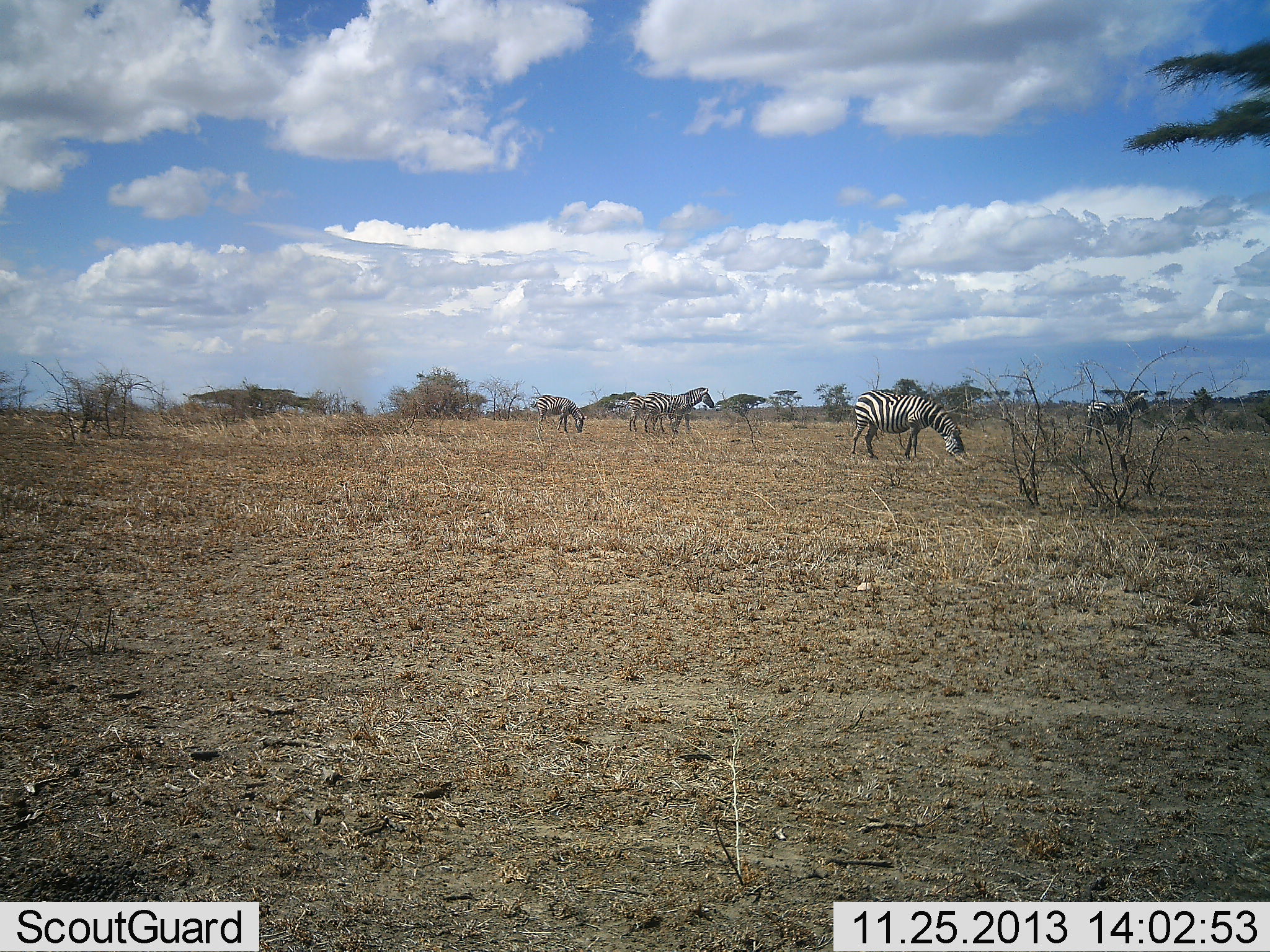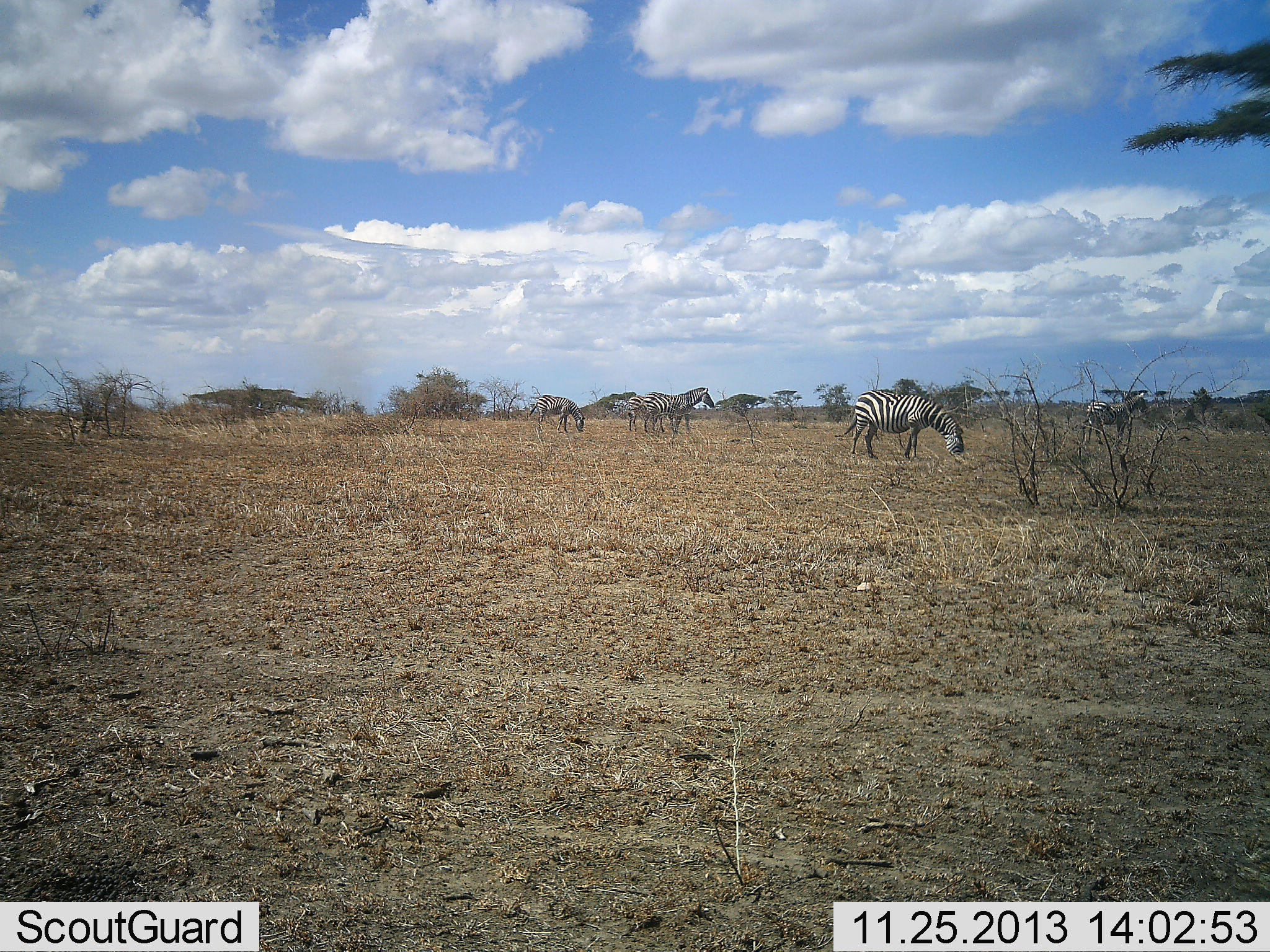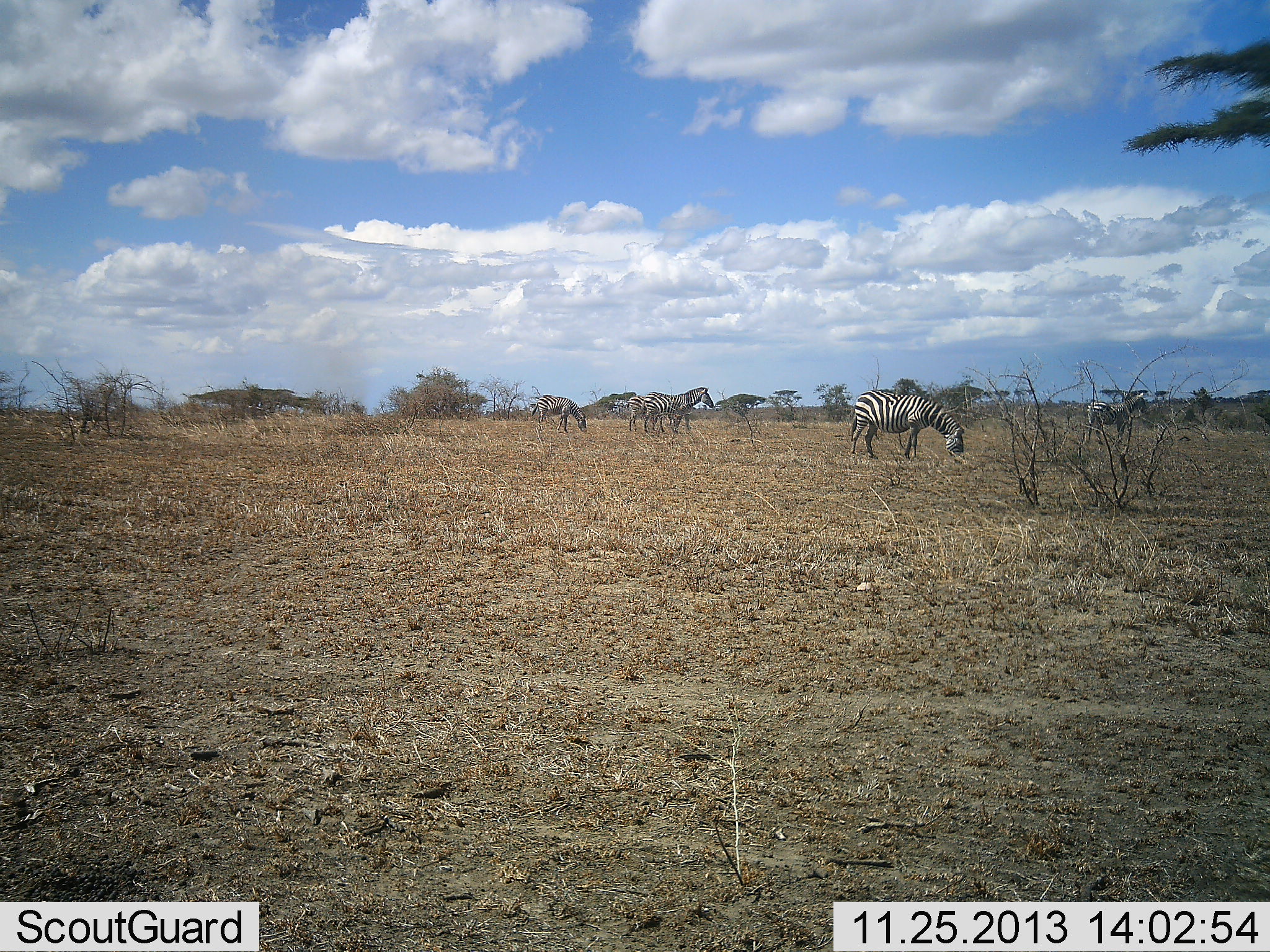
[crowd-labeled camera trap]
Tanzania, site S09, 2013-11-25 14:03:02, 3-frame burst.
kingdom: Animalia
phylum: Chordata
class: Mammalia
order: Perissodactyla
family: Equidae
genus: Equus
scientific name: Equus quagga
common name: plains zebra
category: zebra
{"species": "zebra (plains zebra) (Equus quagga)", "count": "5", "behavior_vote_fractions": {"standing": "100%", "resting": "0%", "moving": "10%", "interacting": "10%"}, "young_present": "0%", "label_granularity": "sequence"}